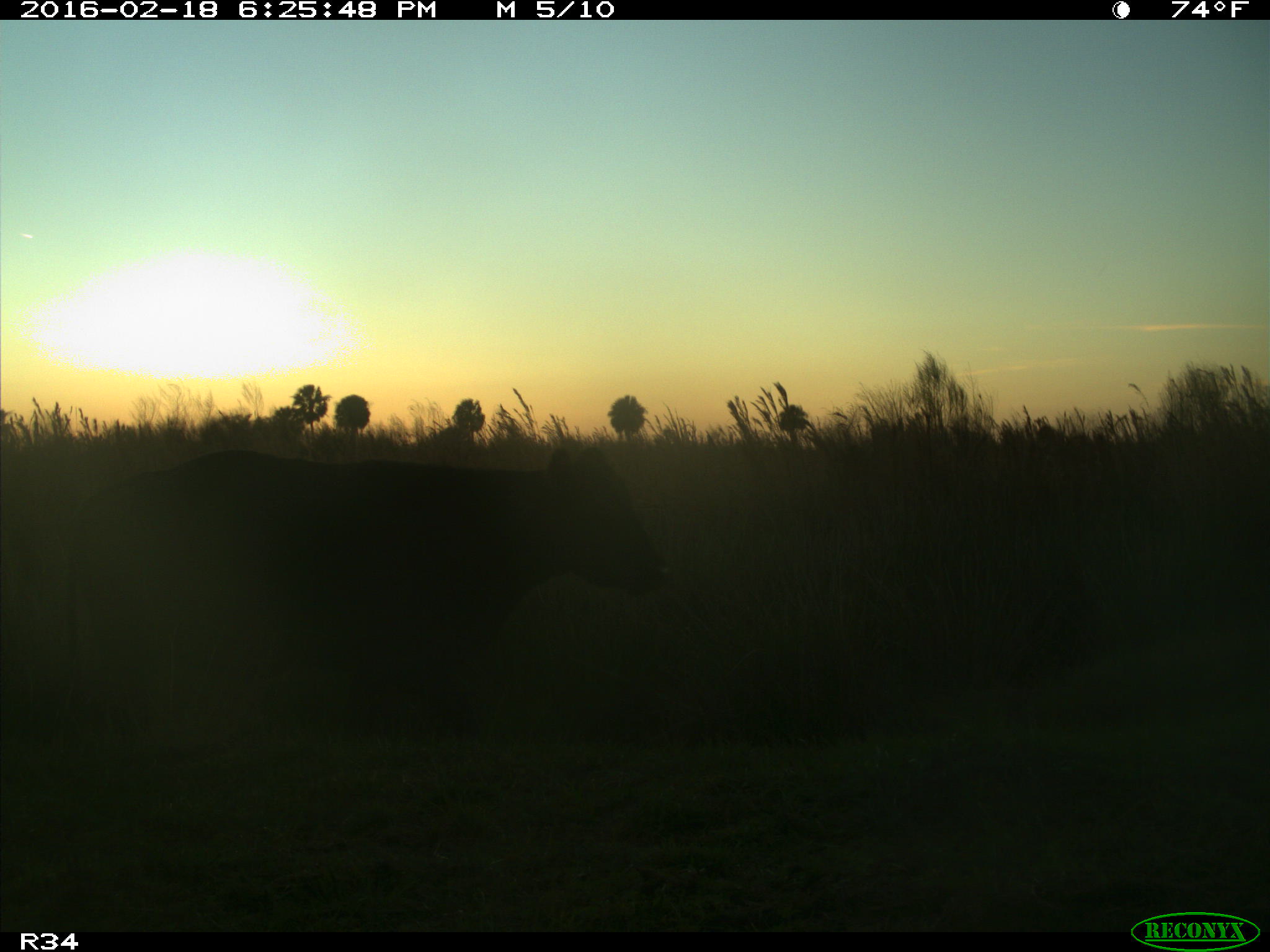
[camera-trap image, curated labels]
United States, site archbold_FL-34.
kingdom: Animalia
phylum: Chordata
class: Mammalia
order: Artiodactyla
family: Bovidae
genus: Bos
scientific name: Bos taurus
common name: domestic cow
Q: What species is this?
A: Bos taurus (domestic cow).